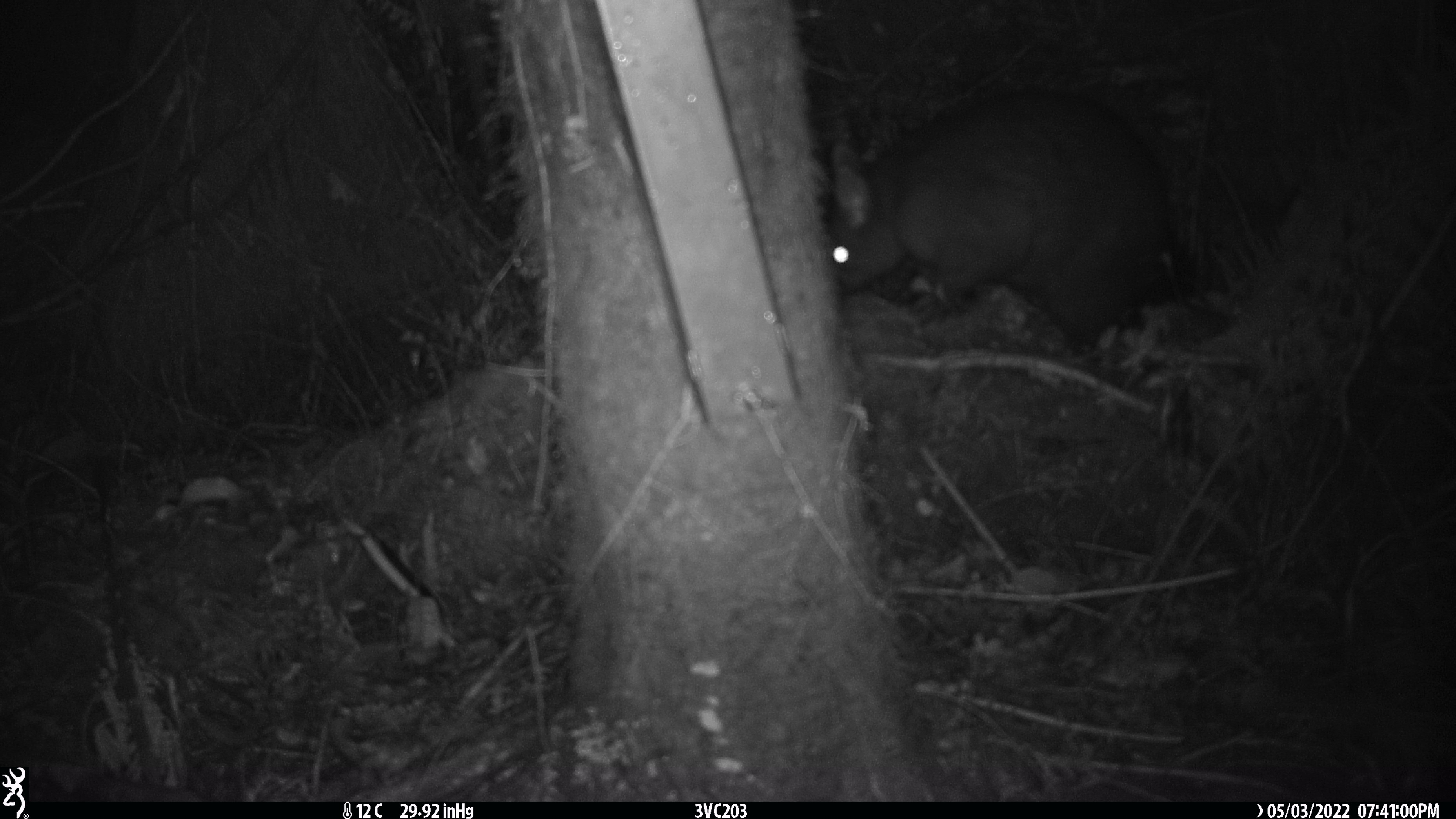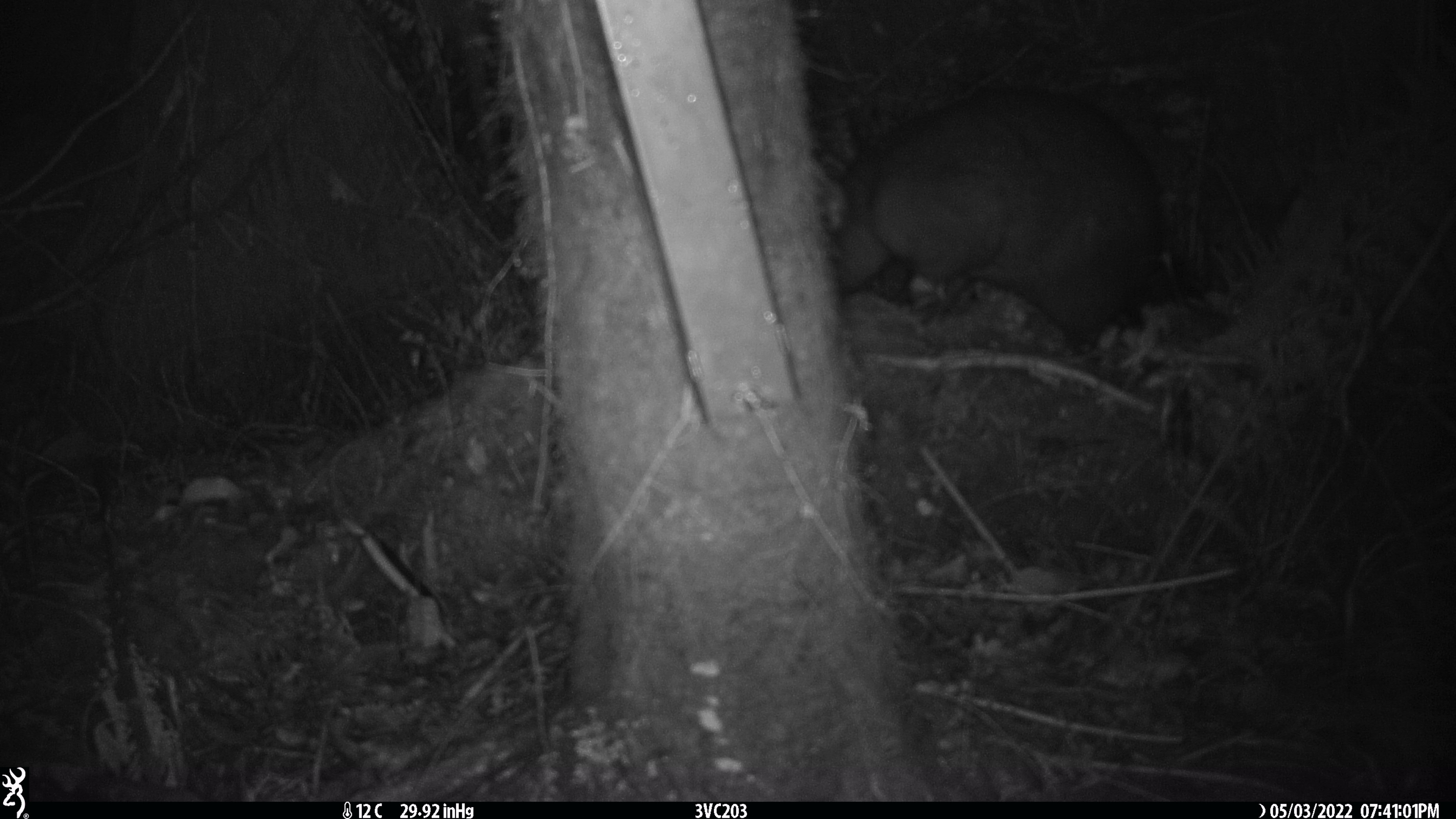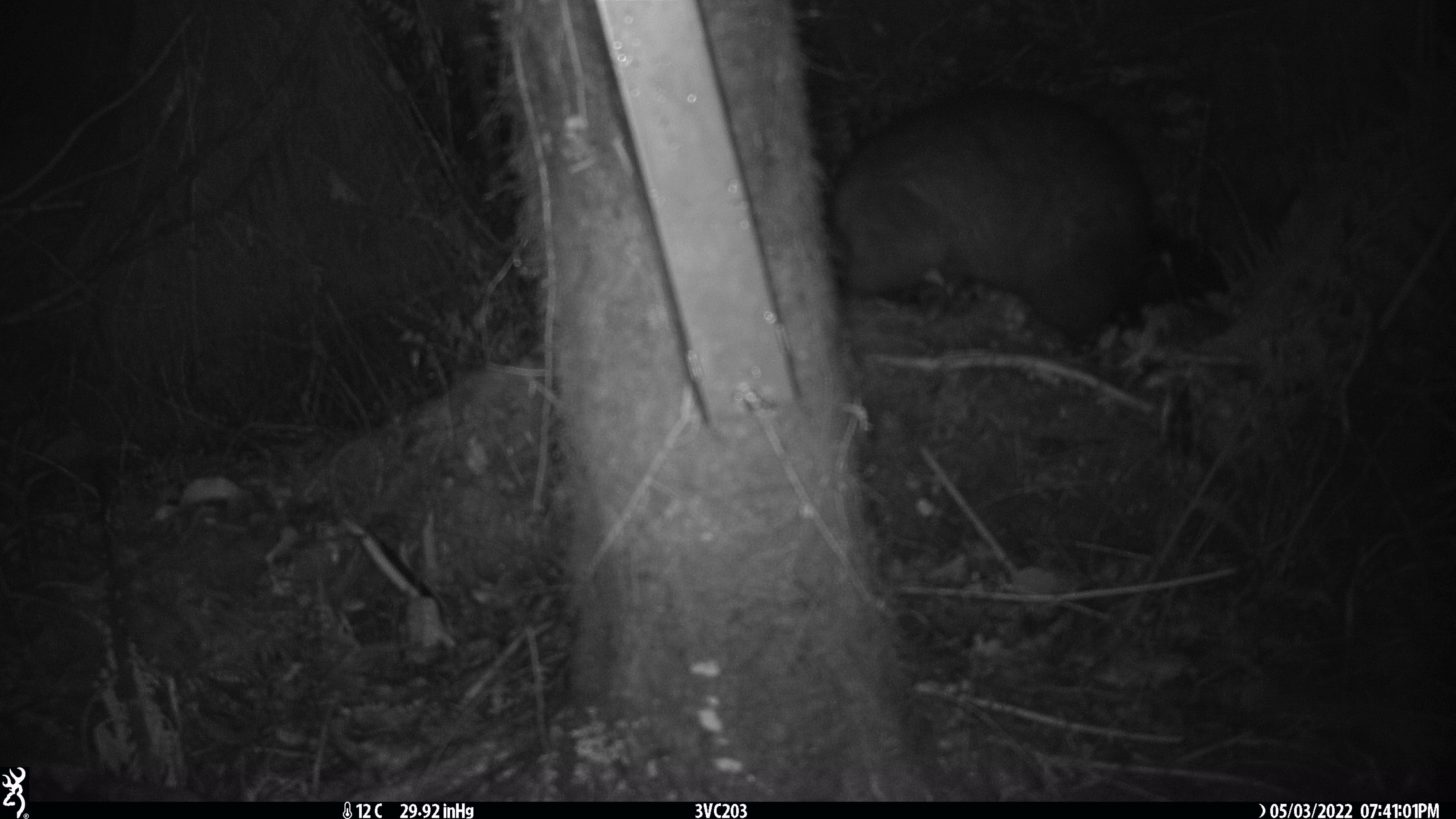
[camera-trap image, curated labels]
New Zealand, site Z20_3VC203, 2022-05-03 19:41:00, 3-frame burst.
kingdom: Animalia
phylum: Chordata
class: Mammalia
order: Diprotodontia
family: Phalangeridae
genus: Trichosurus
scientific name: Trichosurus vulpecula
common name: common brushtail possum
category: possum